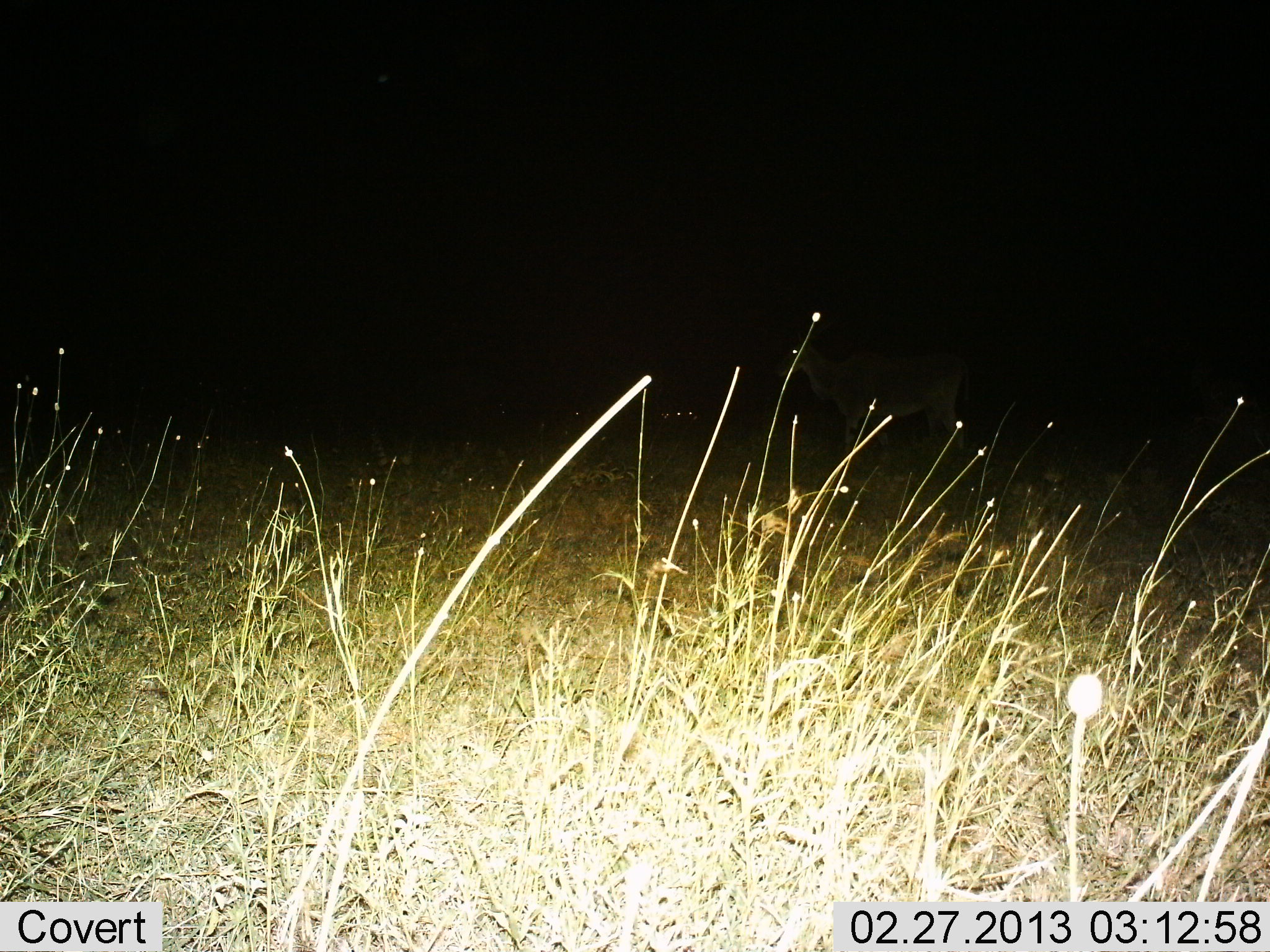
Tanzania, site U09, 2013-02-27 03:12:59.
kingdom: Animalia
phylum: Chordata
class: Mammalia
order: Artiodactyla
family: Bovidae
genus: Tragelaphus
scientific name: Tragelaphus oryx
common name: eland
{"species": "eland (Tragelaphus oryx)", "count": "1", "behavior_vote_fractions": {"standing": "100%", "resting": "0%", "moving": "0%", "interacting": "0%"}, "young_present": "0%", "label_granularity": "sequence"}